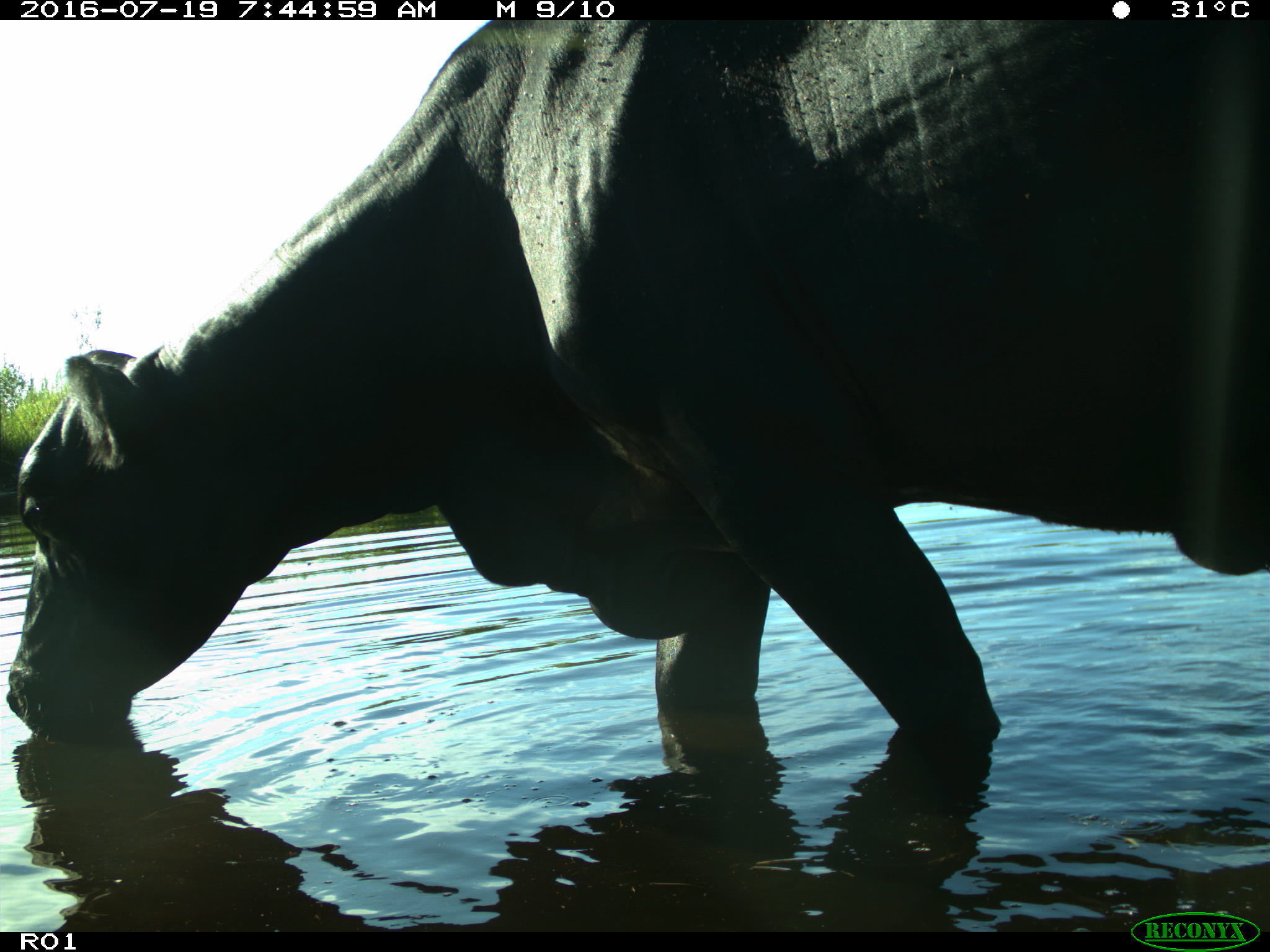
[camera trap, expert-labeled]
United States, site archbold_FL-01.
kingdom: Animalia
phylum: Chordata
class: Mammalia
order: Artiodactyla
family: Bovidae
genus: Bos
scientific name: Bos taurus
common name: domestic cow